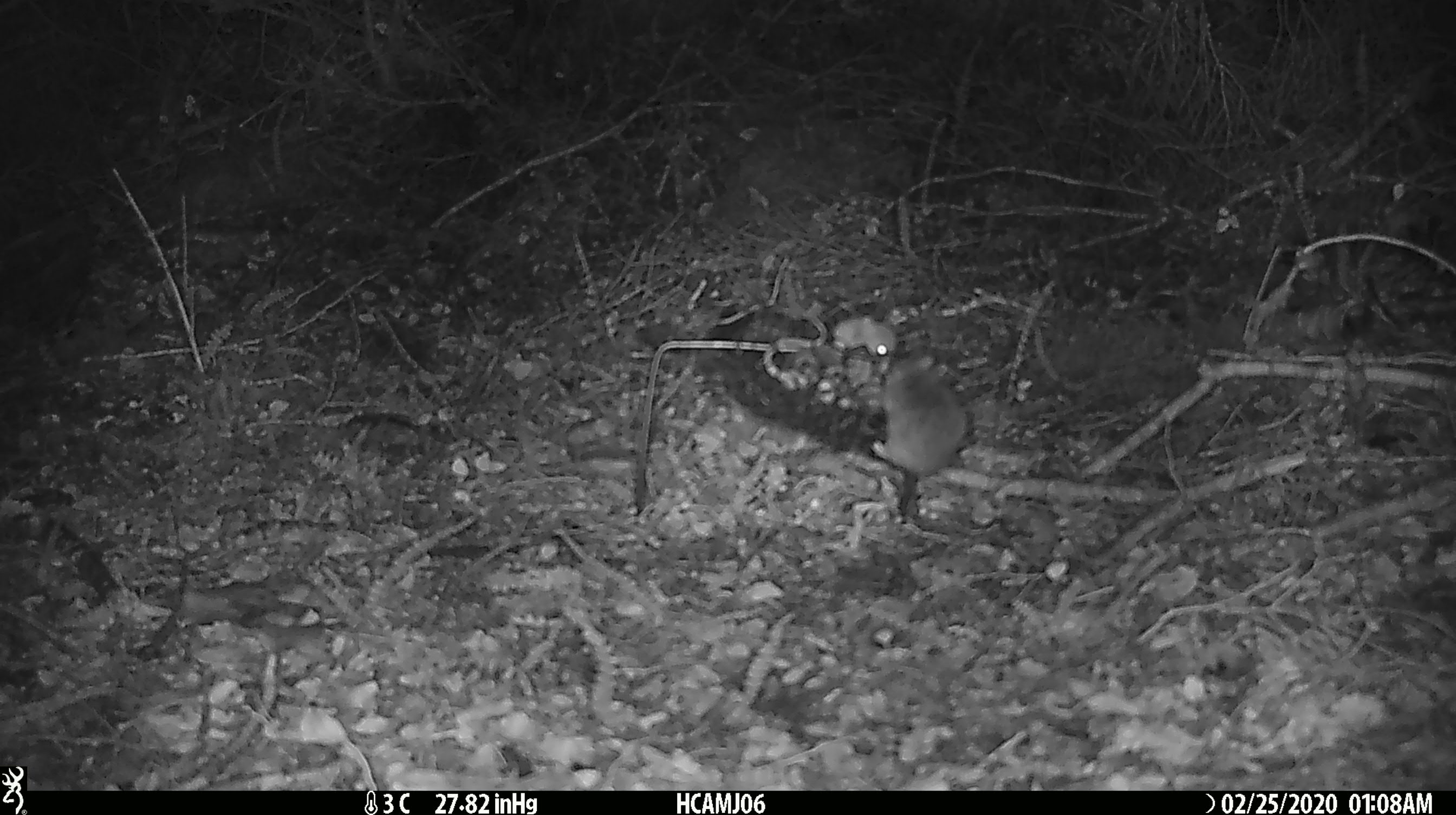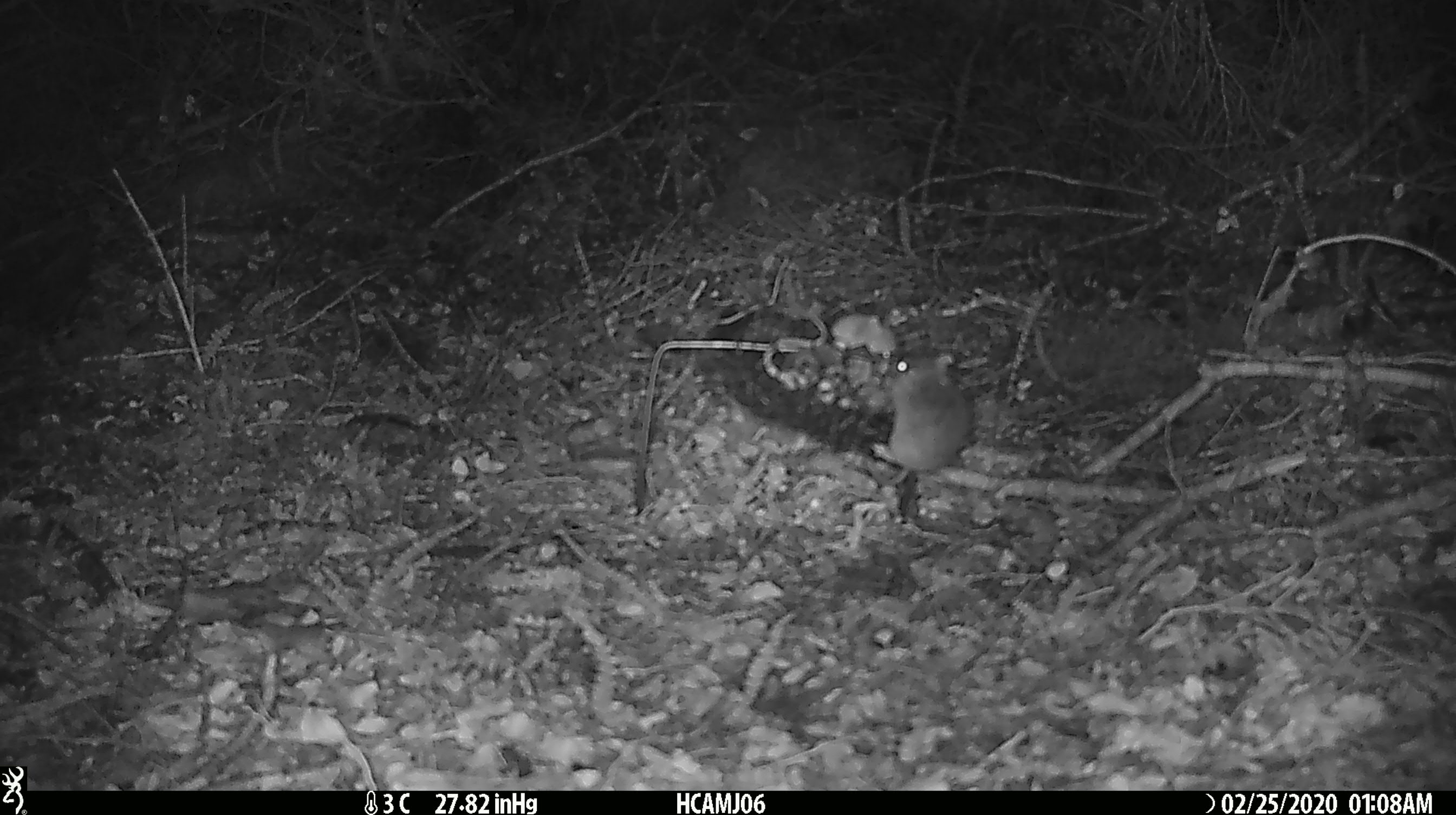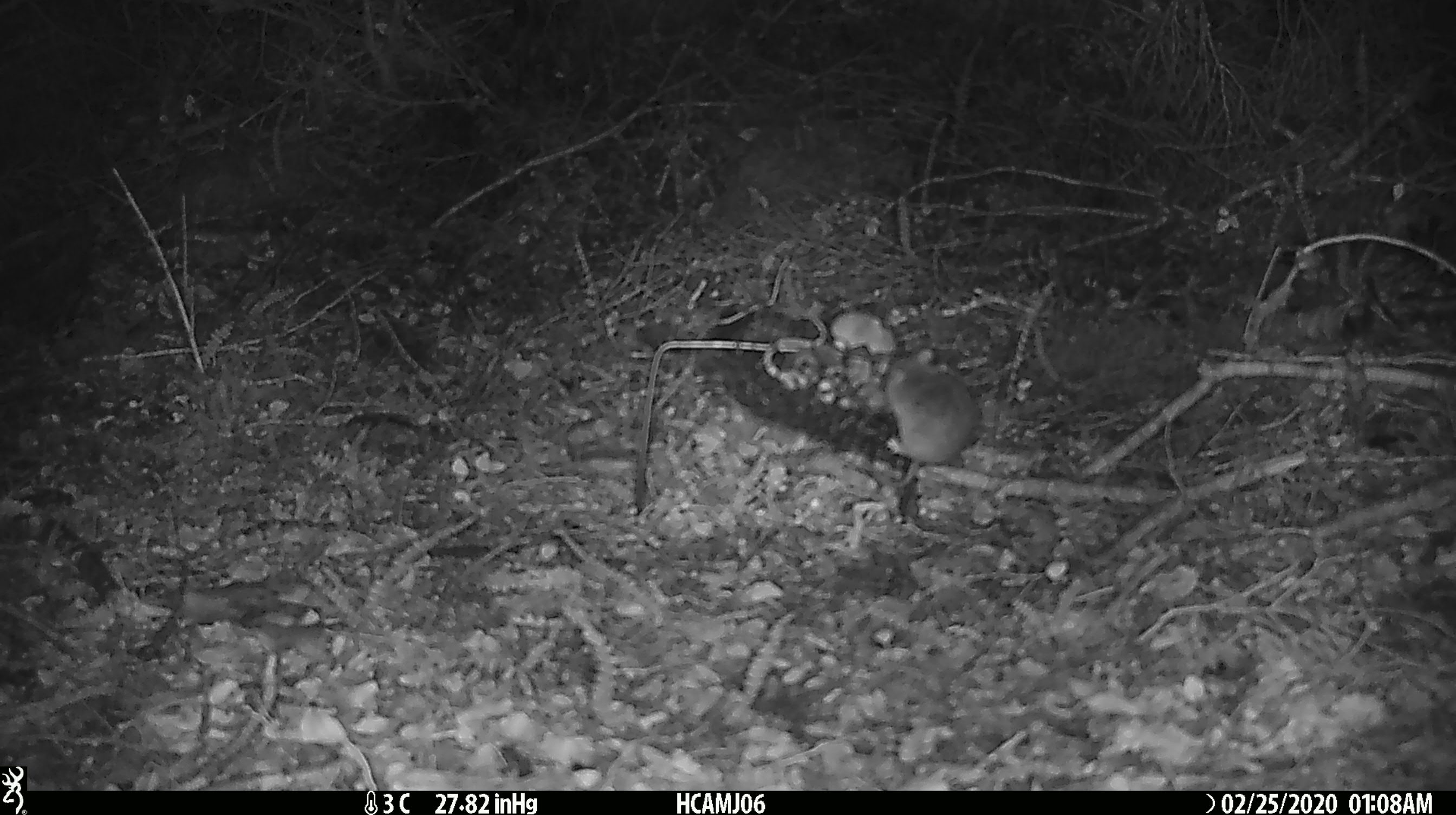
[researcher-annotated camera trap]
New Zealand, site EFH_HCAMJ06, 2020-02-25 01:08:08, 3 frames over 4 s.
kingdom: Animalia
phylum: Chordata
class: Mammalia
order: Rodentia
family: Muridae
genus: Mus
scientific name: Mus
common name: mouse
Mouse (Mus).